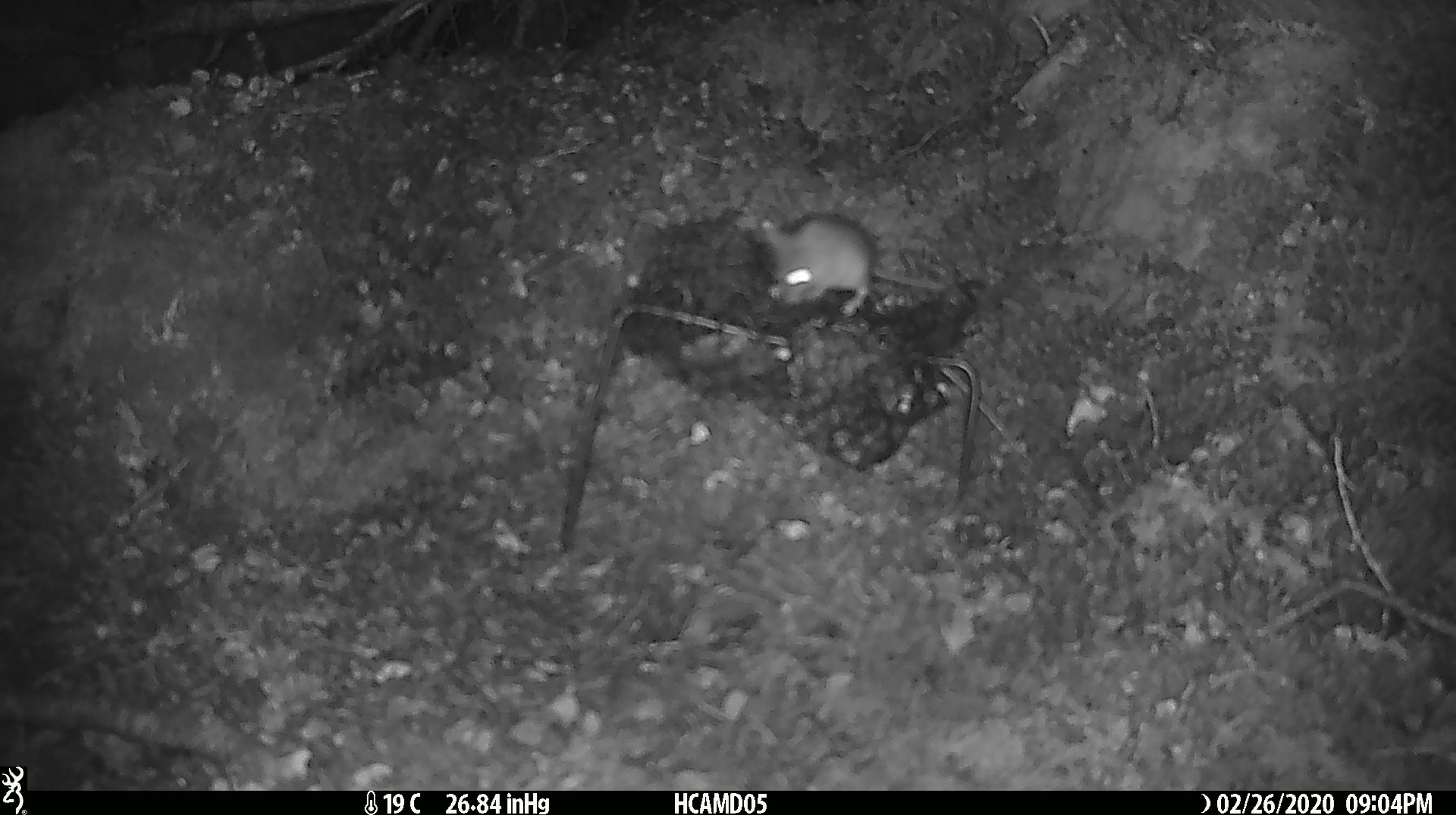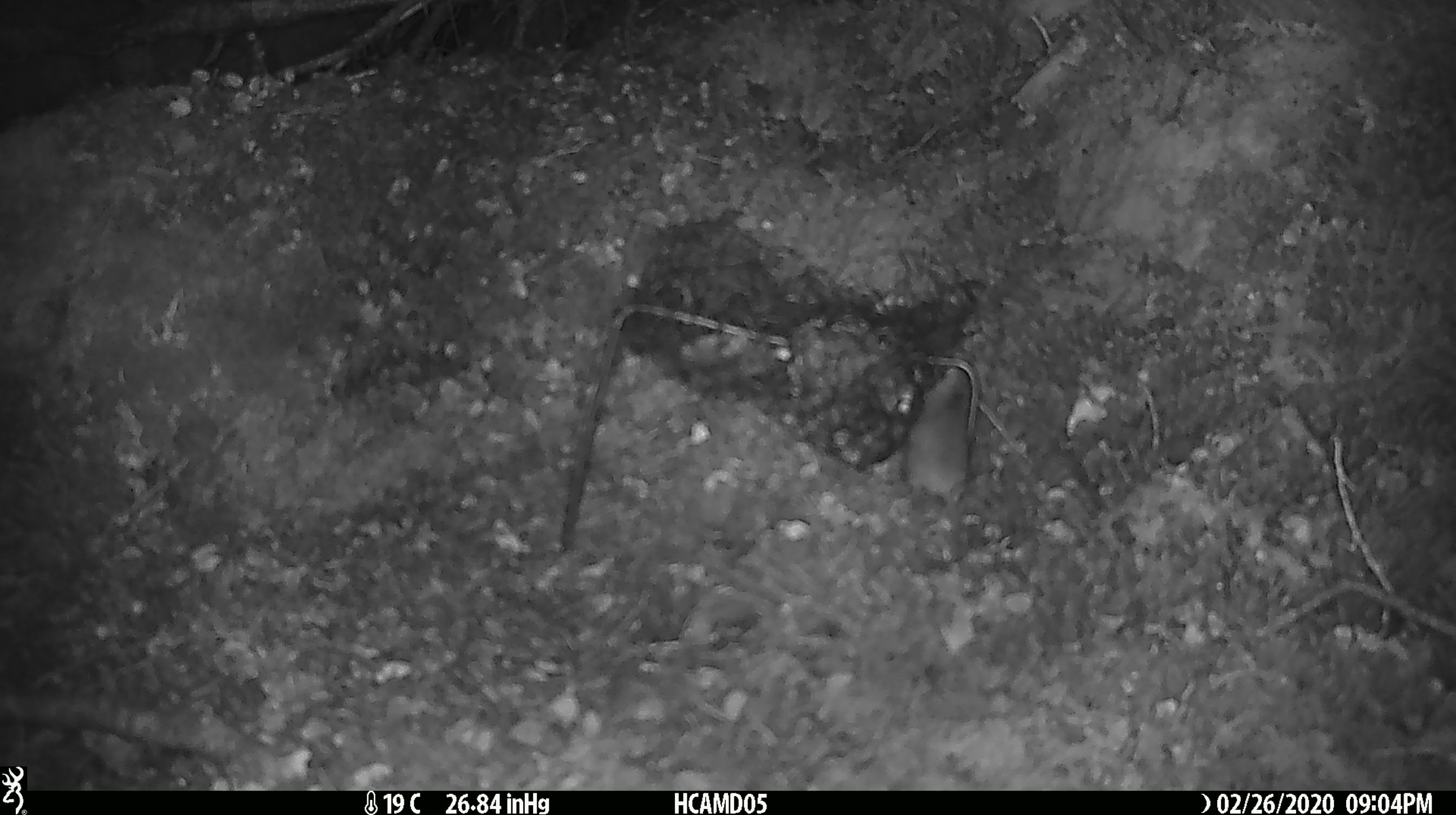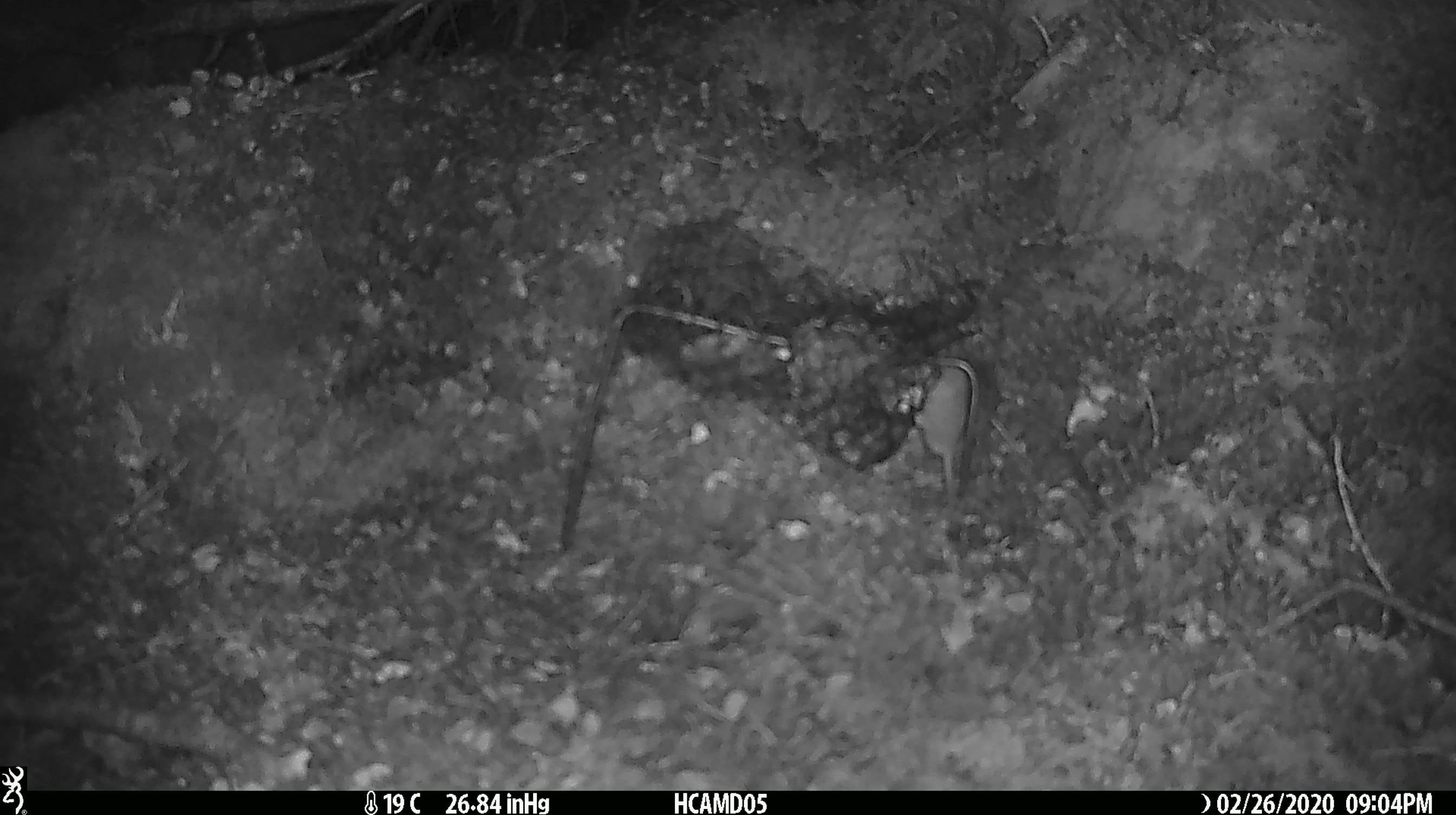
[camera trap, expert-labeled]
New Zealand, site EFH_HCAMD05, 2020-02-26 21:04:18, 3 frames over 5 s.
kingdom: Animalia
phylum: Chordata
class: Mammalia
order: Rodentia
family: Muridae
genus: Mus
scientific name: Mus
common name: mouse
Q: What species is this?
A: Mouse (Mus).